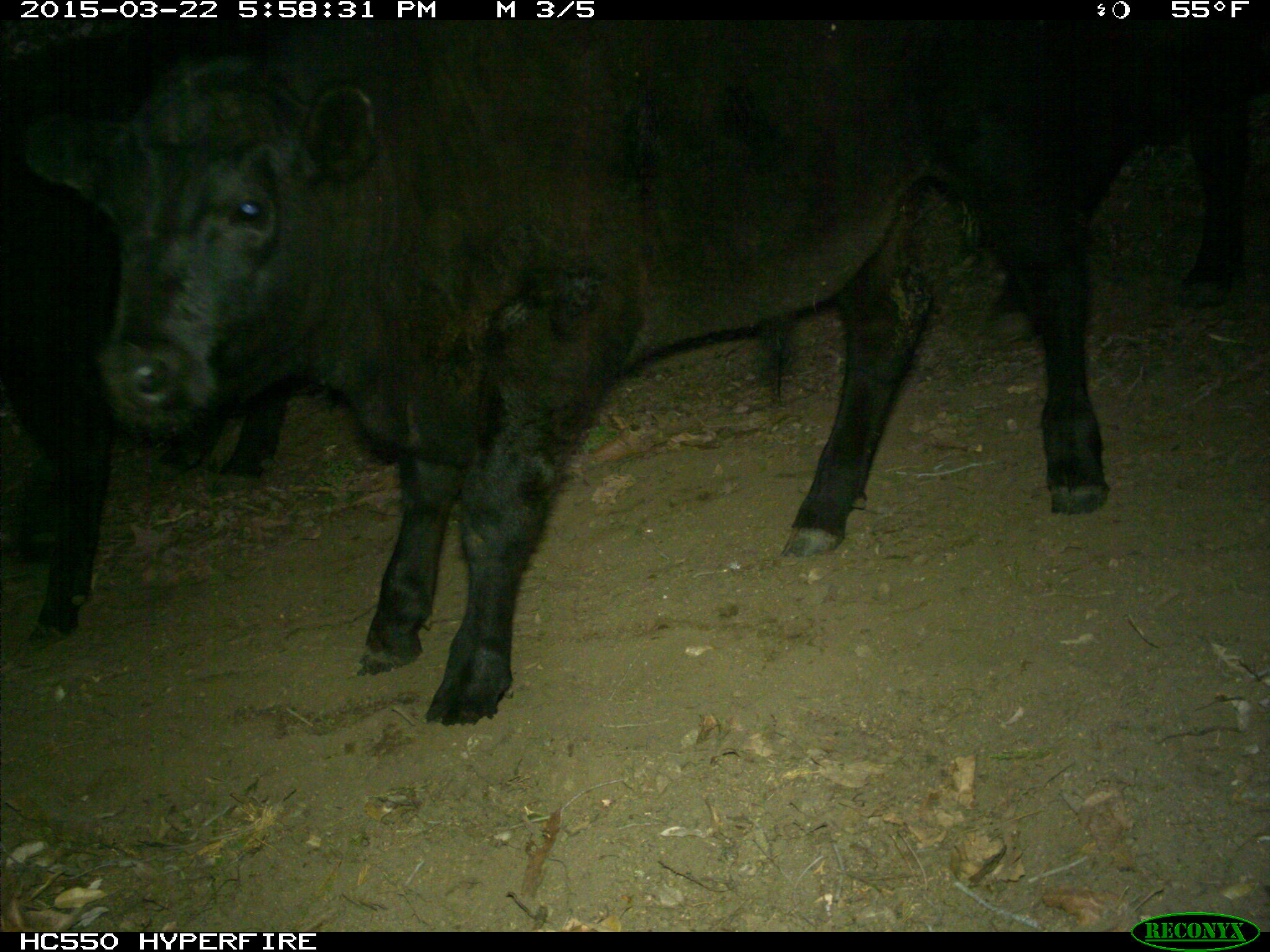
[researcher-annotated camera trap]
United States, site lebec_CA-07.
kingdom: Animalia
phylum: Chordata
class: Mammalia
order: Artiodactyla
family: Bovidae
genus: Bos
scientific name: Bos taurus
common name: domestic cow